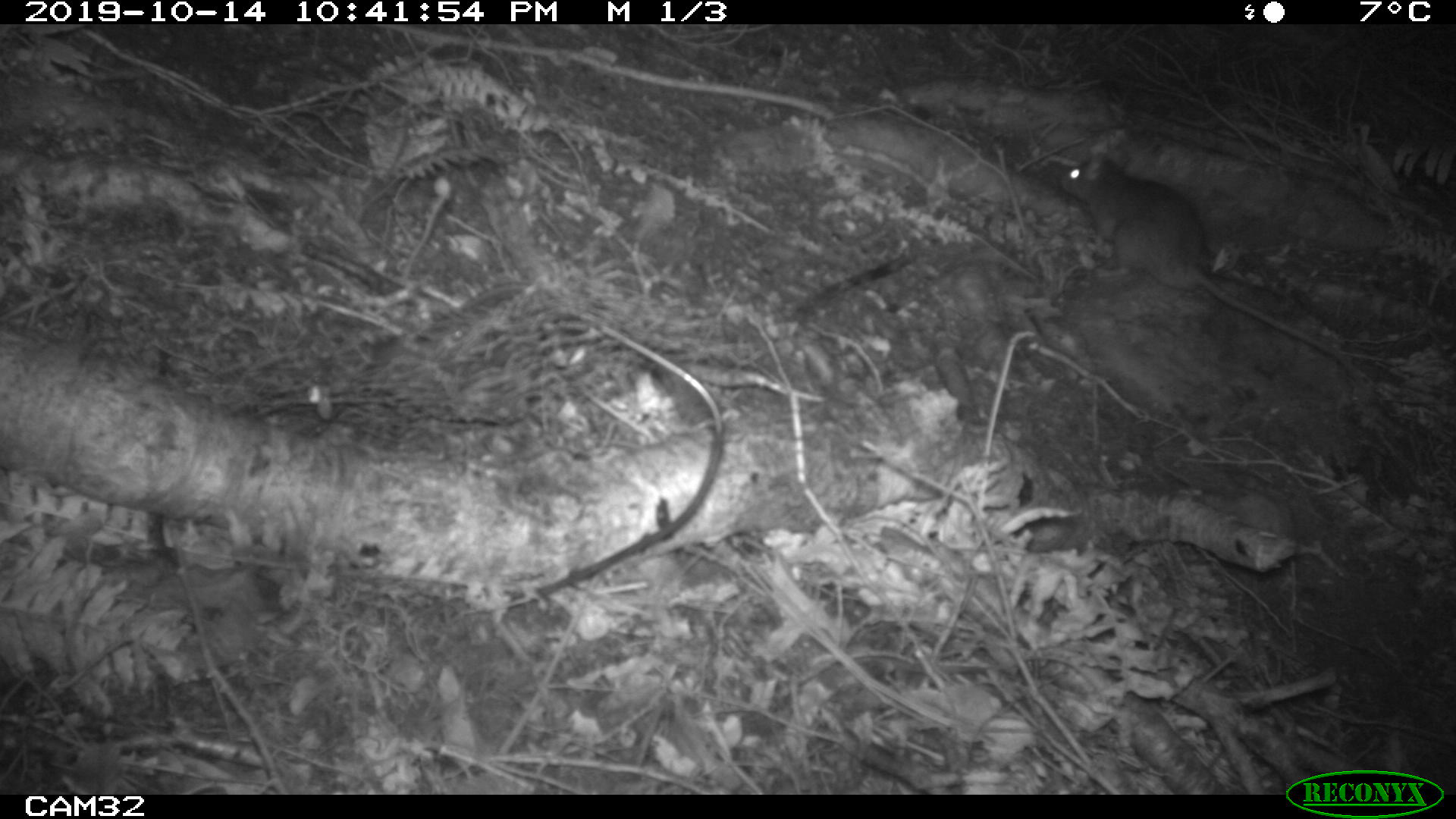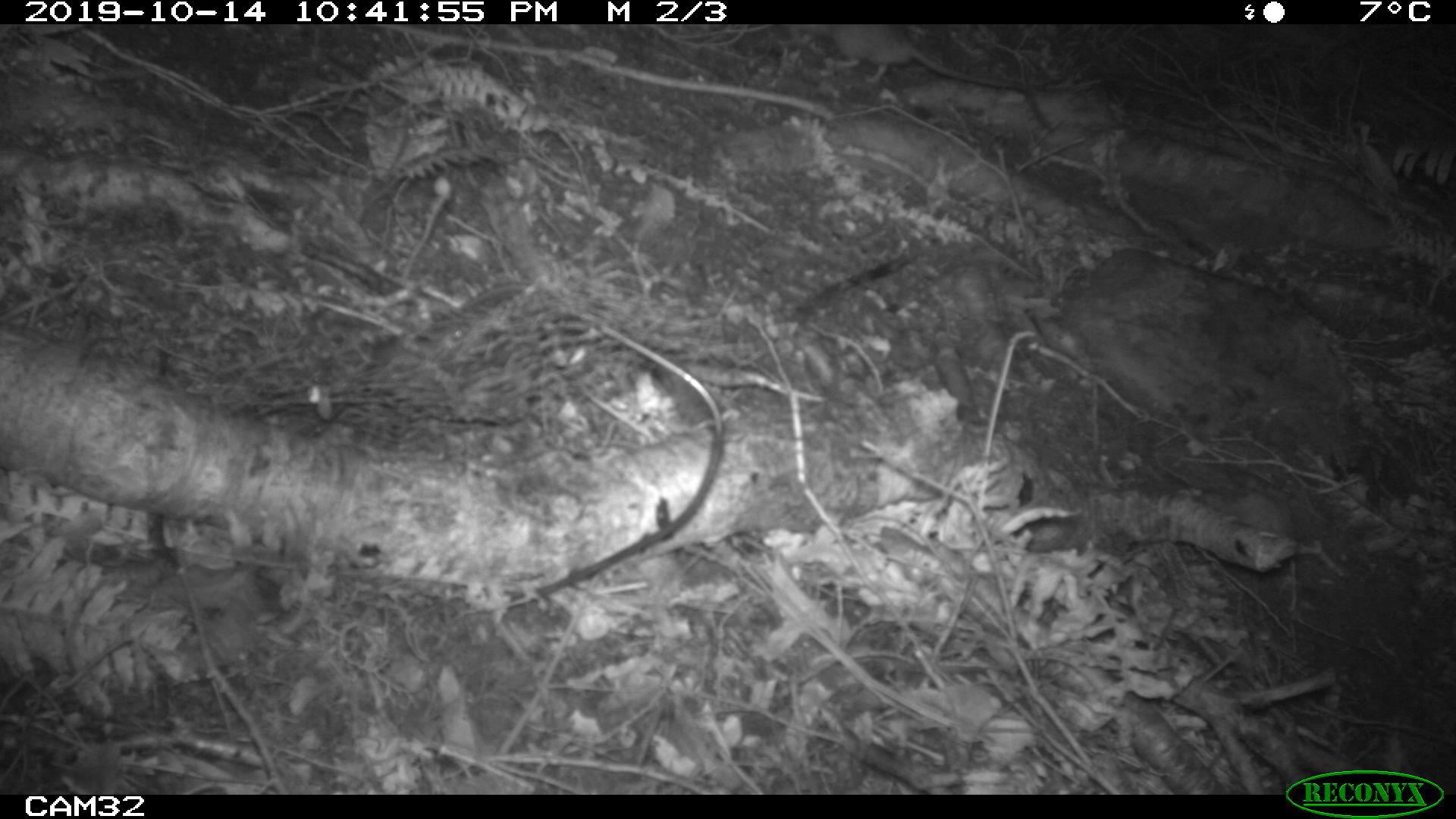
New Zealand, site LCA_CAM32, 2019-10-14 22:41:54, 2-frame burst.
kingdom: Animalia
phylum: Chordata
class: Mammalia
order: Rodentia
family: Muridae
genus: Rattus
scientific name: Rattus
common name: rat